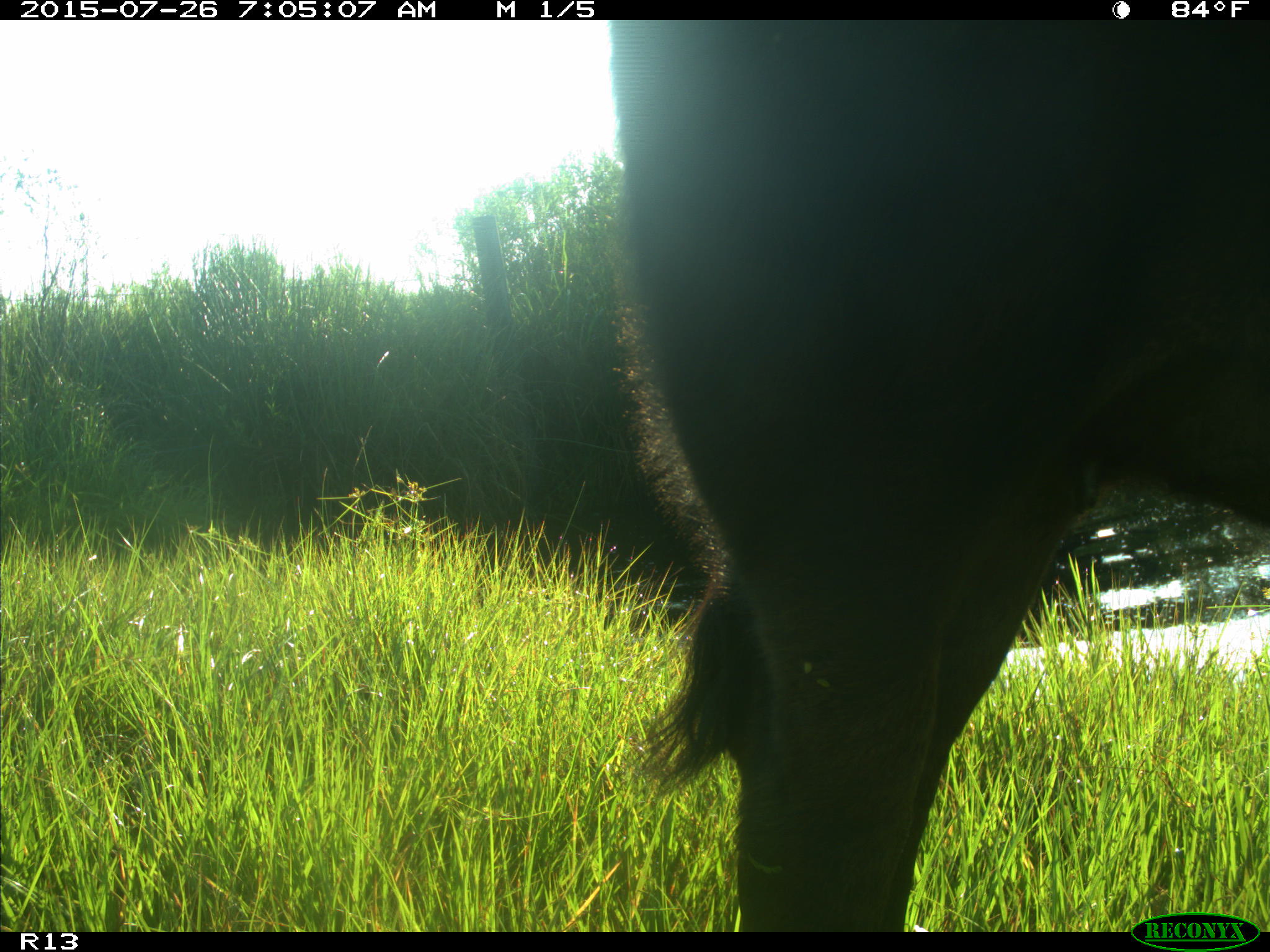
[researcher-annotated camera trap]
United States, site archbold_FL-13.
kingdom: Animalia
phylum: Chordata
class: Mammalia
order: Artiodactyla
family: Bovidae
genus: Bos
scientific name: Bos taurus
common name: domestic cow